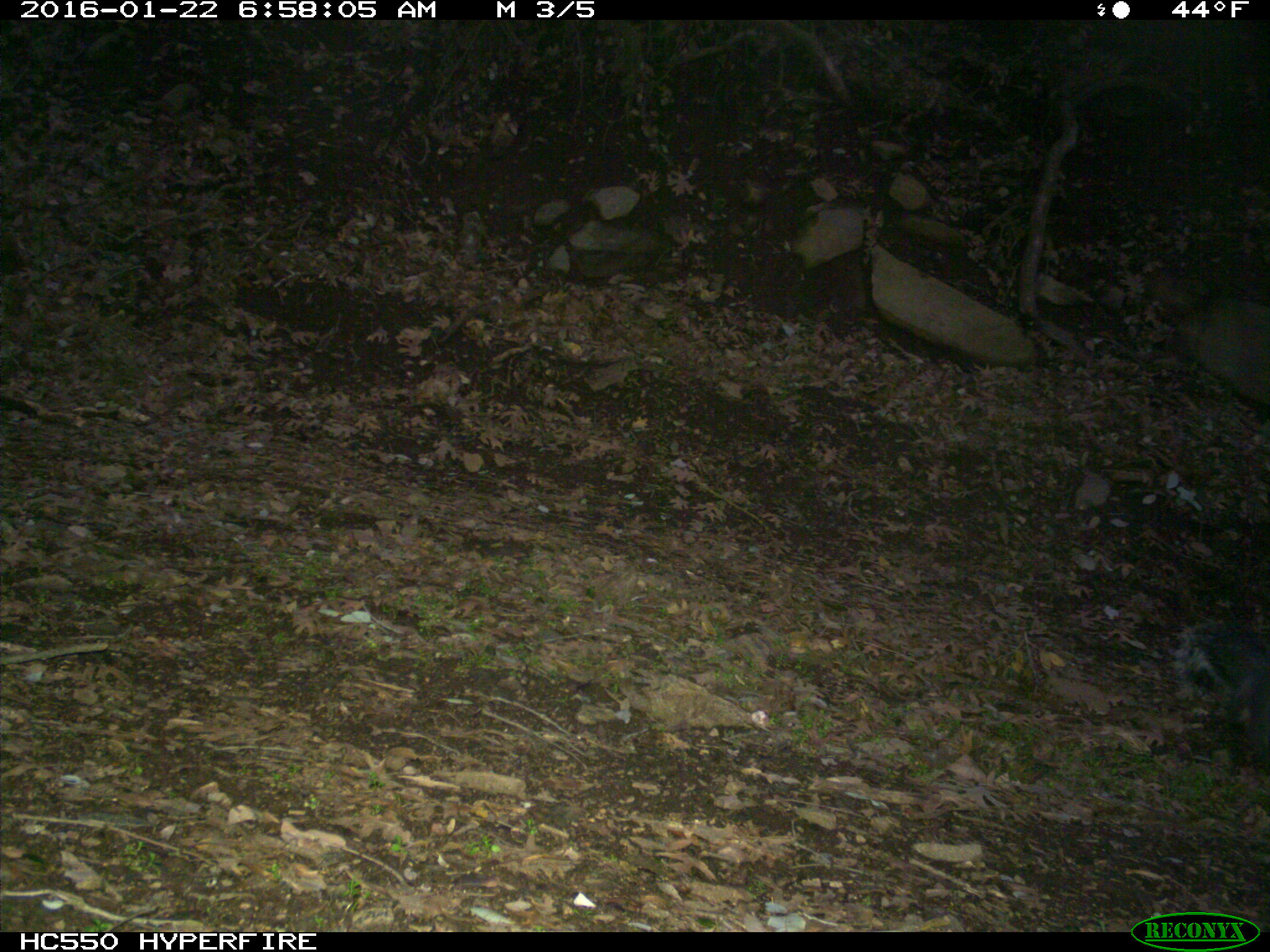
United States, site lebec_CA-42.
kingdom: Animalia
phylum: Chordata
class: Mammalia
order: Rodentia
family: Sciuridae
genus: Sciurus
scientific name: Sciurus carolinensis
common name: eastern gray squirrel